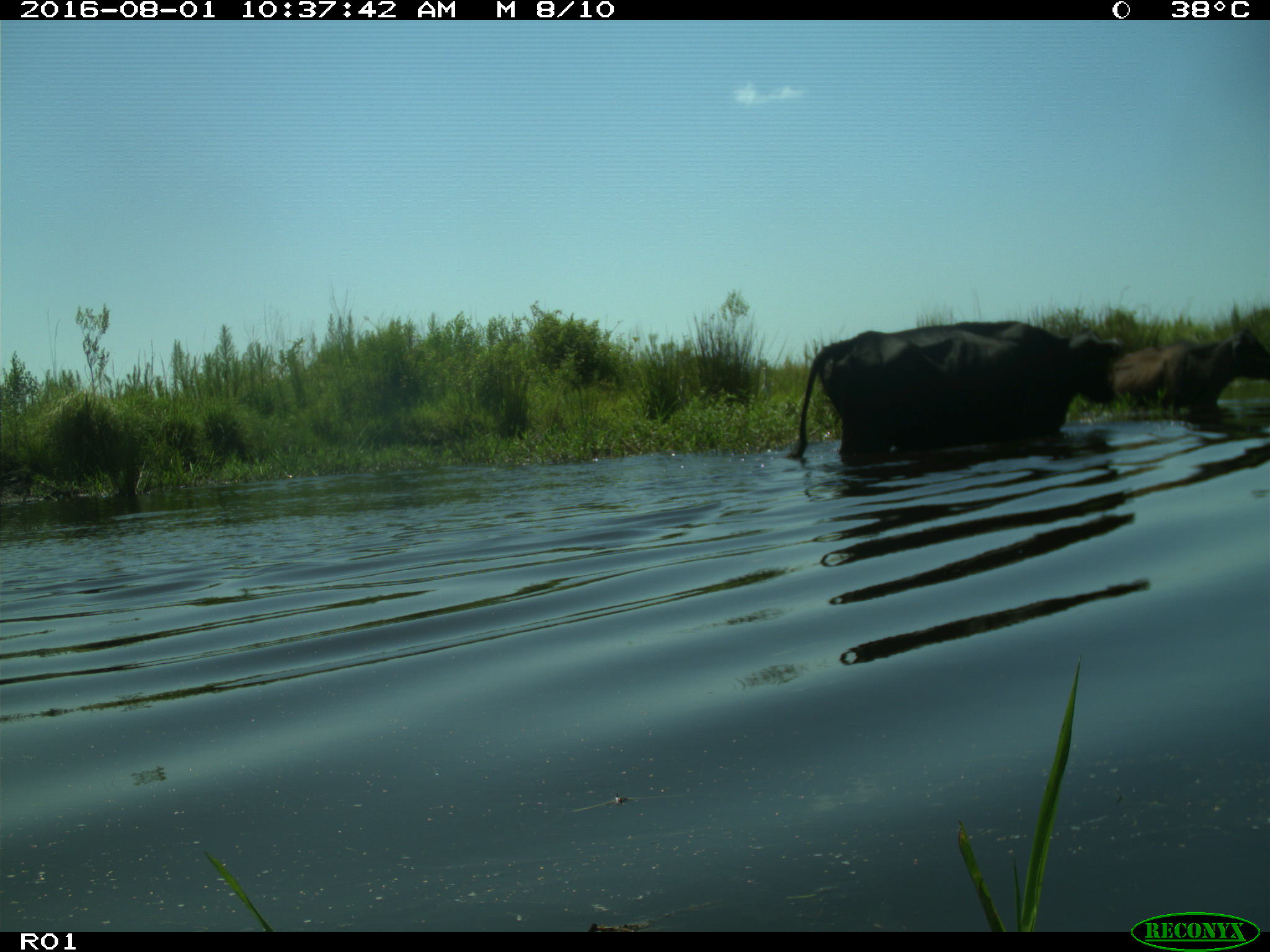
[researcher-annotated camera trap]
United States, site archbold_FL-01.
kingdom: Animalia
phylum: Chordata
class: Mammalia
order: Artiodactyla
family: Bovidae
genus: Bos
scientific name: Bos taurus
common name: domestic cow